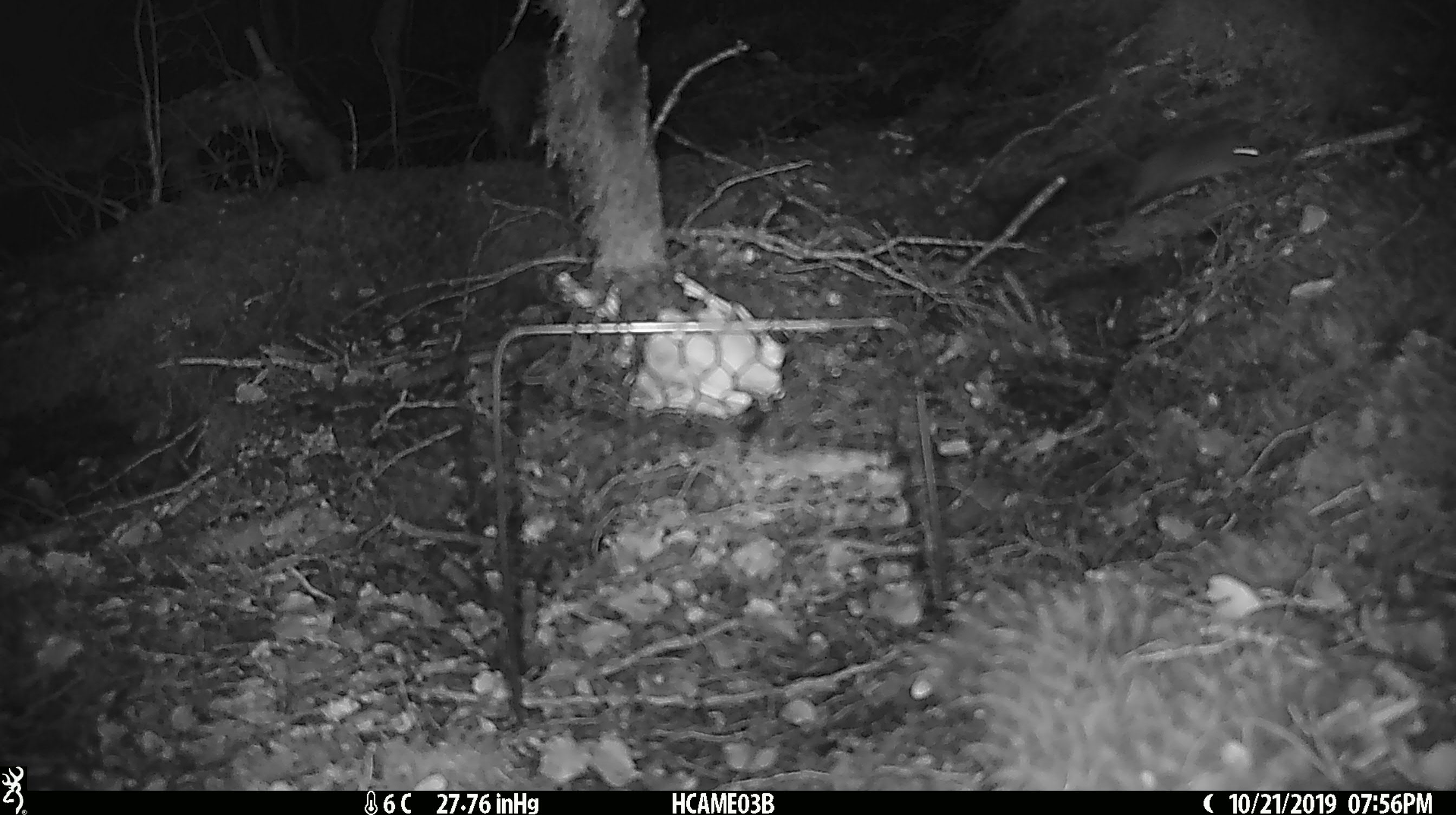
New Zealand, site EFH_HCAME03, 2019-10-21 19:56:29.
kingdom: Animalia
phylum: Chordata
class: Mammalia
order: Rodentia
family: Muridae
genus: Mus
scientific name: Mus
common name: mouse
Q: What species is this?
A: Mouse (Mus).